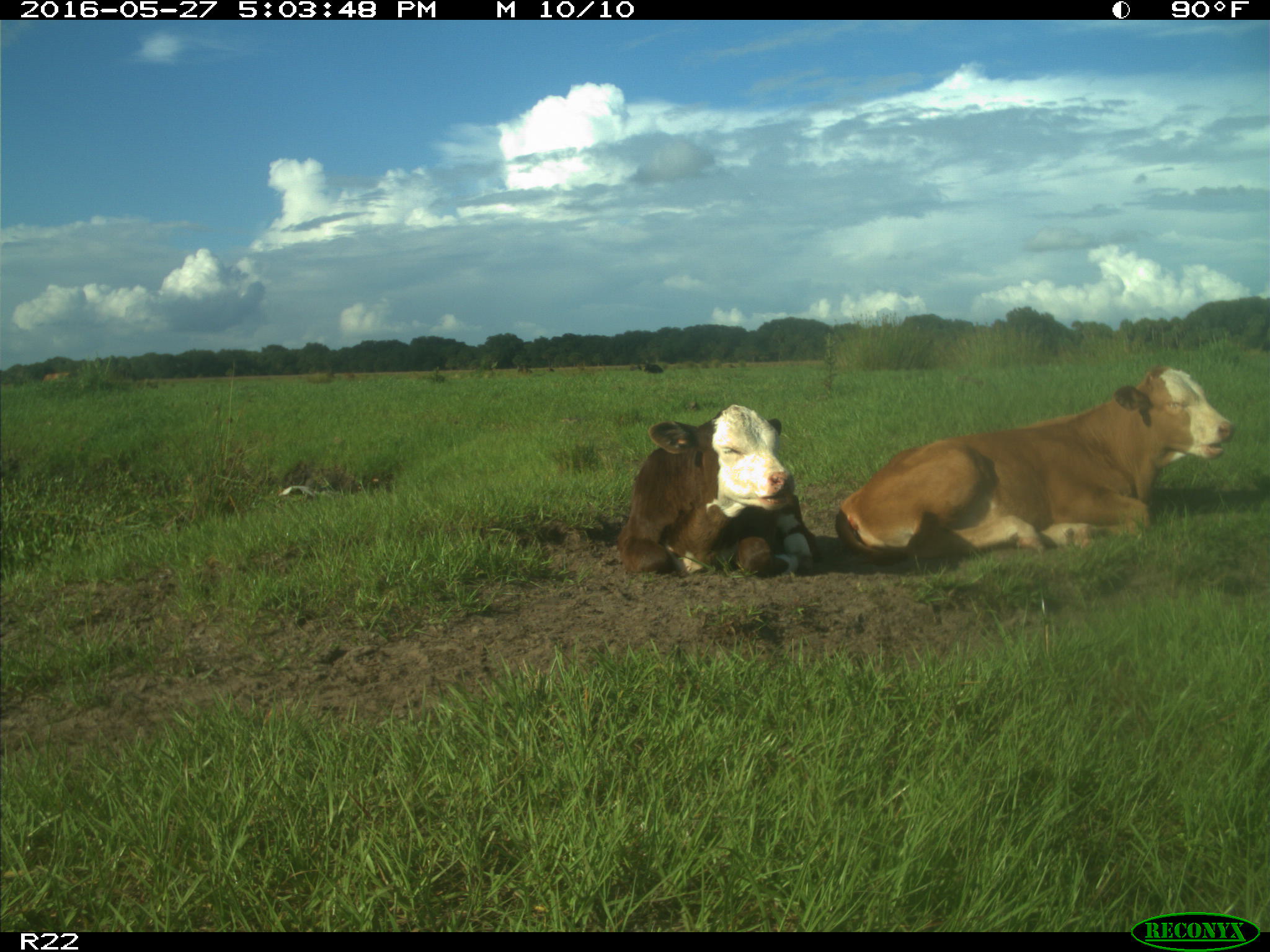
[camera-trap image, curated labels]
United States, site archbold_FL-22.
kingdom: Animalia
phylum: Chordata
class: Mammalia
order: Artiodactyla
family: Bovidae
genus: Bos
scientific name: Bos taurus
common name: domestic cow